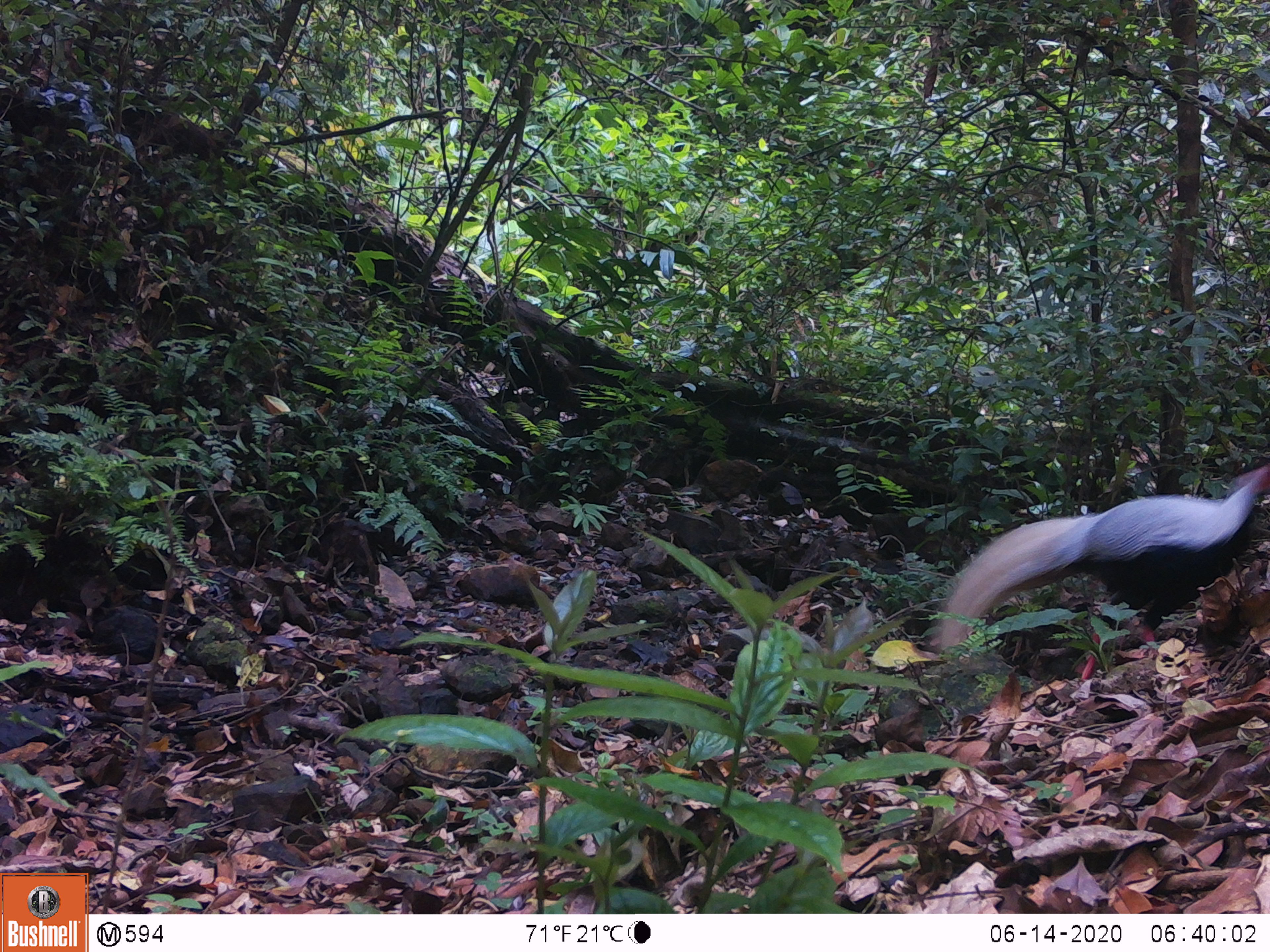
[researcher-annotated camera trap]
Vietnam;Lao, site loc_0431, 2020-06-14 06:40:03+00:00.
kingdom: Animalia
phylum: Chordata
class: Aves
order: Galliformes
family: Phasianidae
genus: Lophura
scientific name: Lophura nycthemera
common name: silver pheasant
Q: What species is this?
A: Silver pheasant (Lophura nycthemera).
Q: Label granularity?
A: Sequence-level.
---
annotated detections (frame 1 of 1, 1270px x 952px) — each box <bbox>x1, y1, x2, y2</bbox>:
silver pheasant: <bbox>937, 462, 1270, 647</bbox>